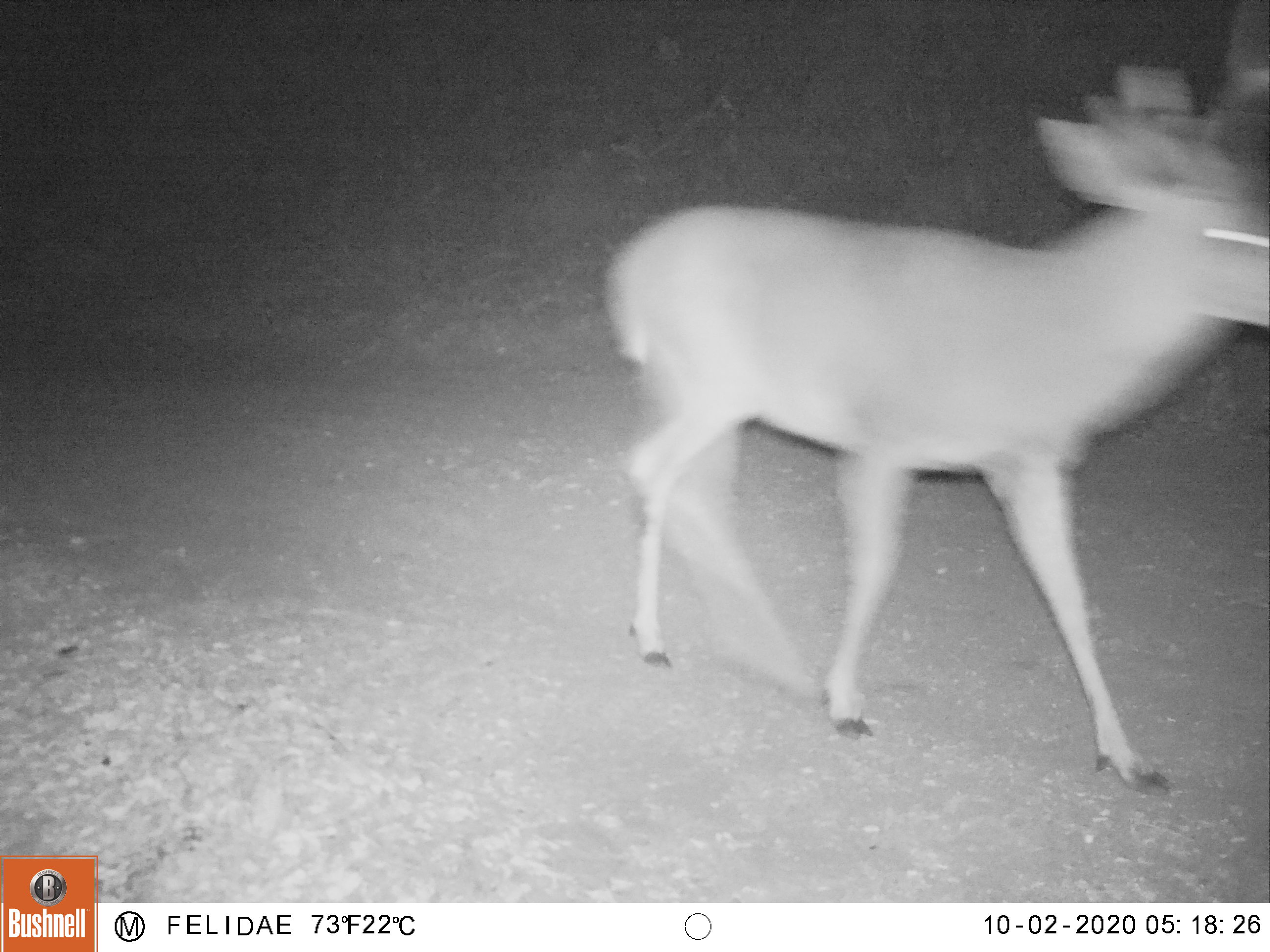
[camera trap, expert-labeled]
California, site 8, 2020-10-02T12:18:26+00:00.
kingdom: Animalia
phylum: Chordata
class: Mammalia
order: Artiodactyla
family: Cervidae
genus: Odocoileus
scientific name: Odocoileus hemionus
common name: mule deer